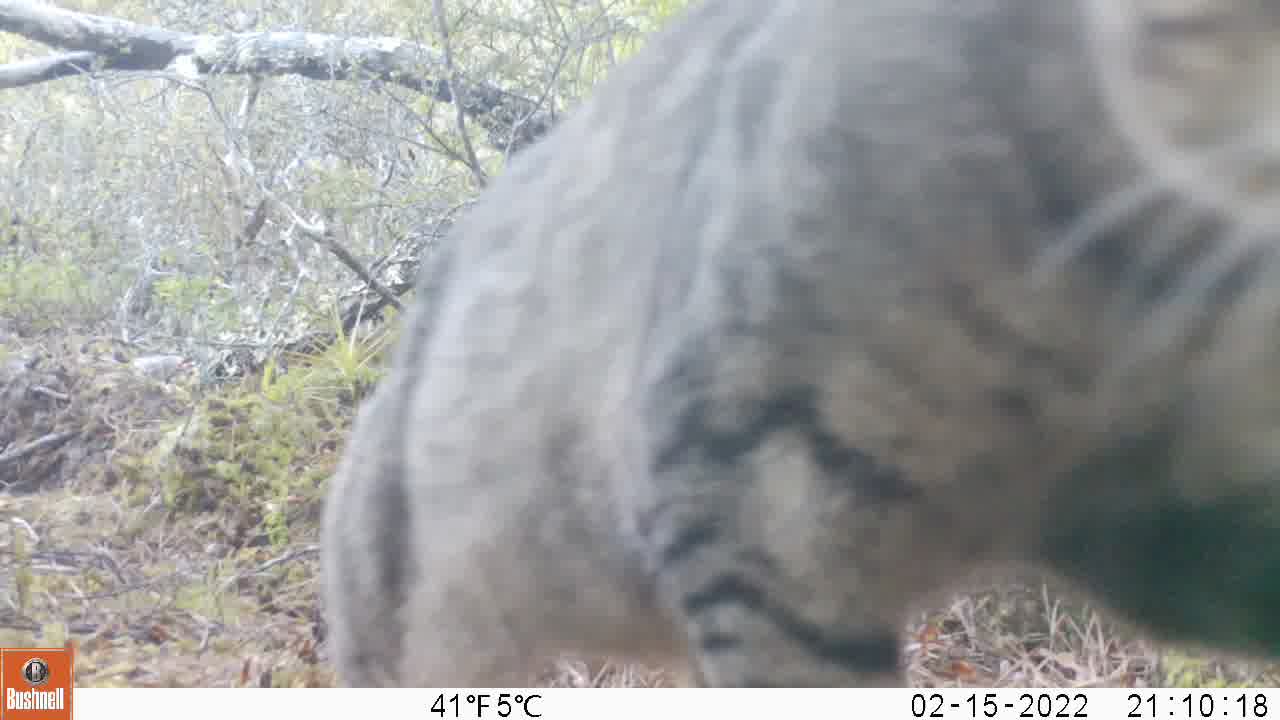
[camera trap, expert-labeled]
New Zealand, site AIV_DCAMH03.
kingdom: Animalia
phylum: Chordata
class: Mammalia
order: Carnivora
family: Felidae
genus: Felis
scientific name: Felis catus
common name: domestic cat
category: cat